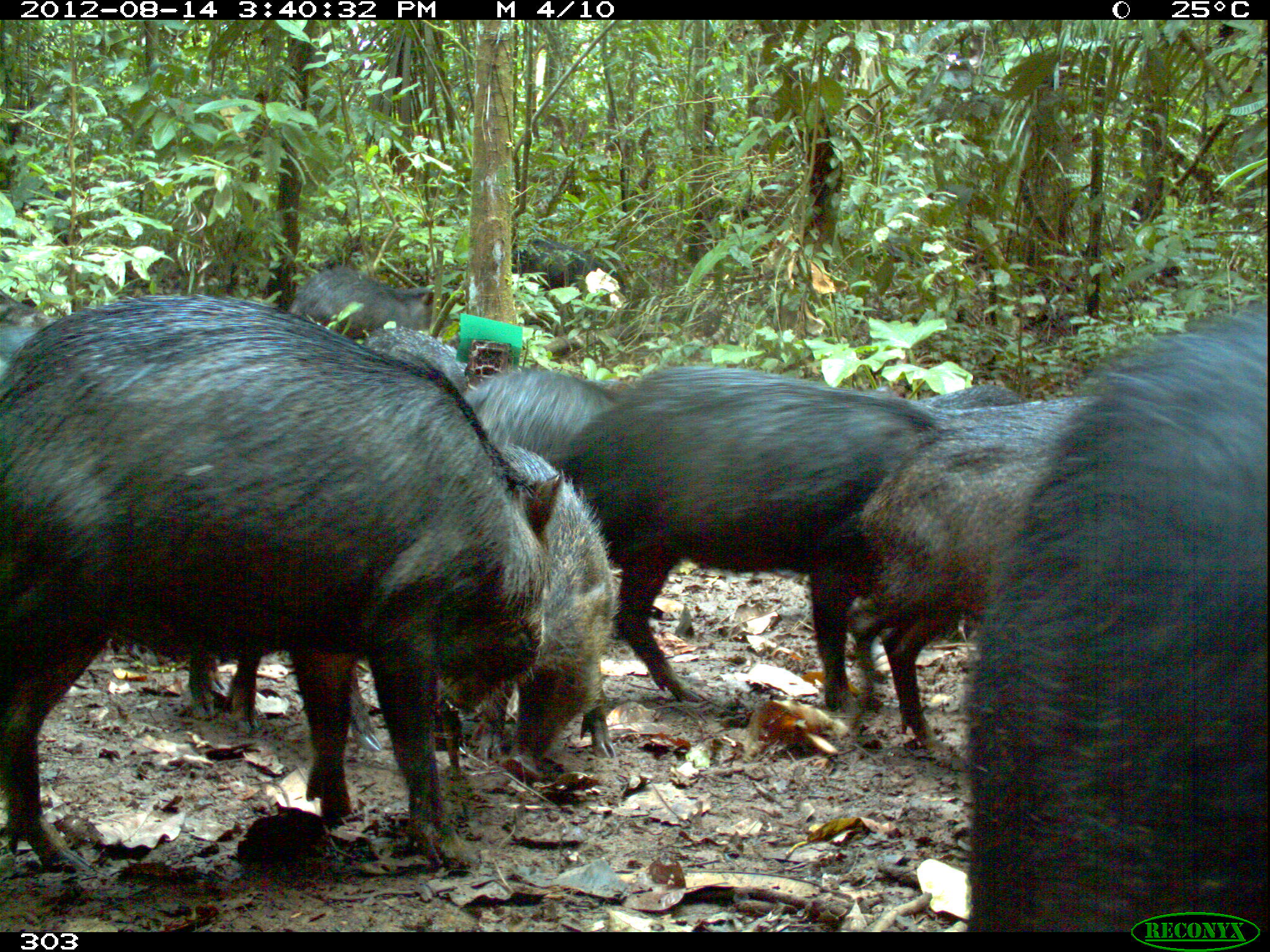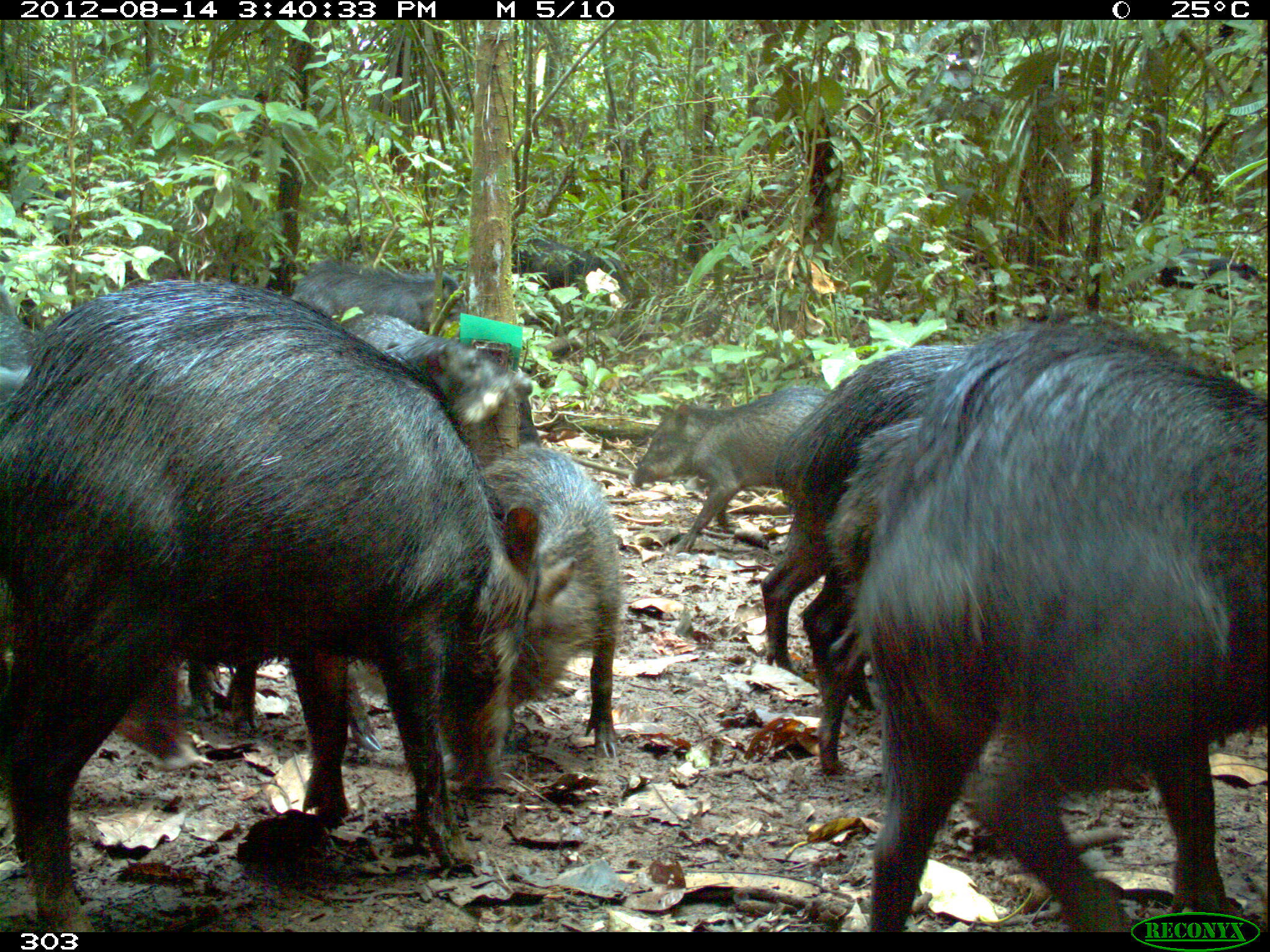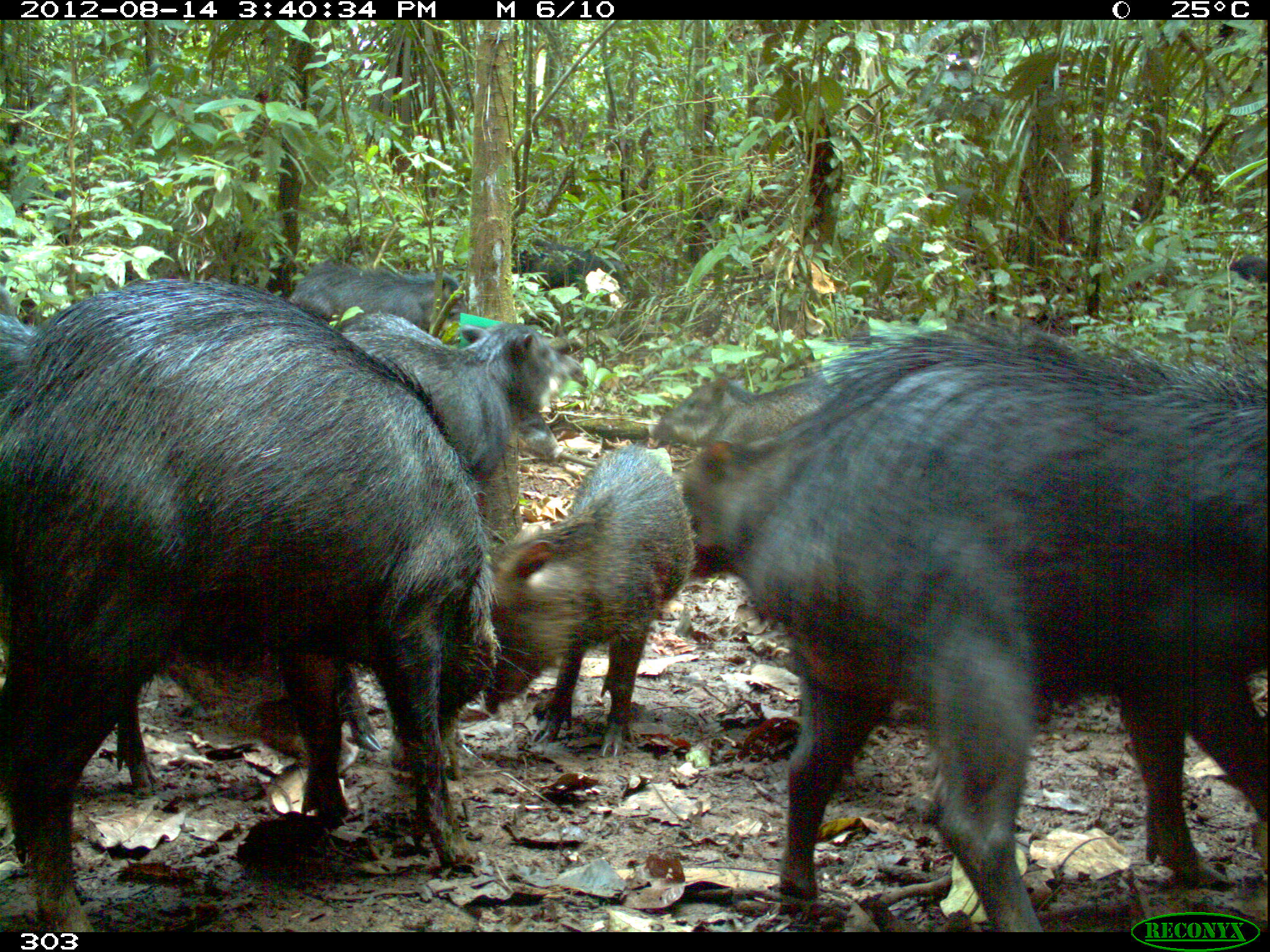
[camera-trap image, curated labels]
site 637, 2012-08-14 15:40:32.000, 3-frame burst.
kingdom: Animalia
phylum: Chordata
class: Mammalia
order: Artiodactyla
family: Tayassuidae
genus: Tayassu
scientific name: Tayassu pecari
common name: white-lipped peccary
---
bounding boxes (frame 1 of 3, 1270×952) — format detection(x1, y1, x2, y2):
tayassu pecari: detection(0, 295, 560, 868); detection(962, 293, 1270, 932); detection(567, 364, 934, 714); detection(863, 395, 1089, 743); detection(489, 441, 621, 770); detection(466, 367, 616, 458); detection(287, 266, 463, 337); detection(511, 236, 627, 299); detection(364, 326, 468, 394); detection(0, 286, 50, 386); detection(917, 384, 1026, 407)